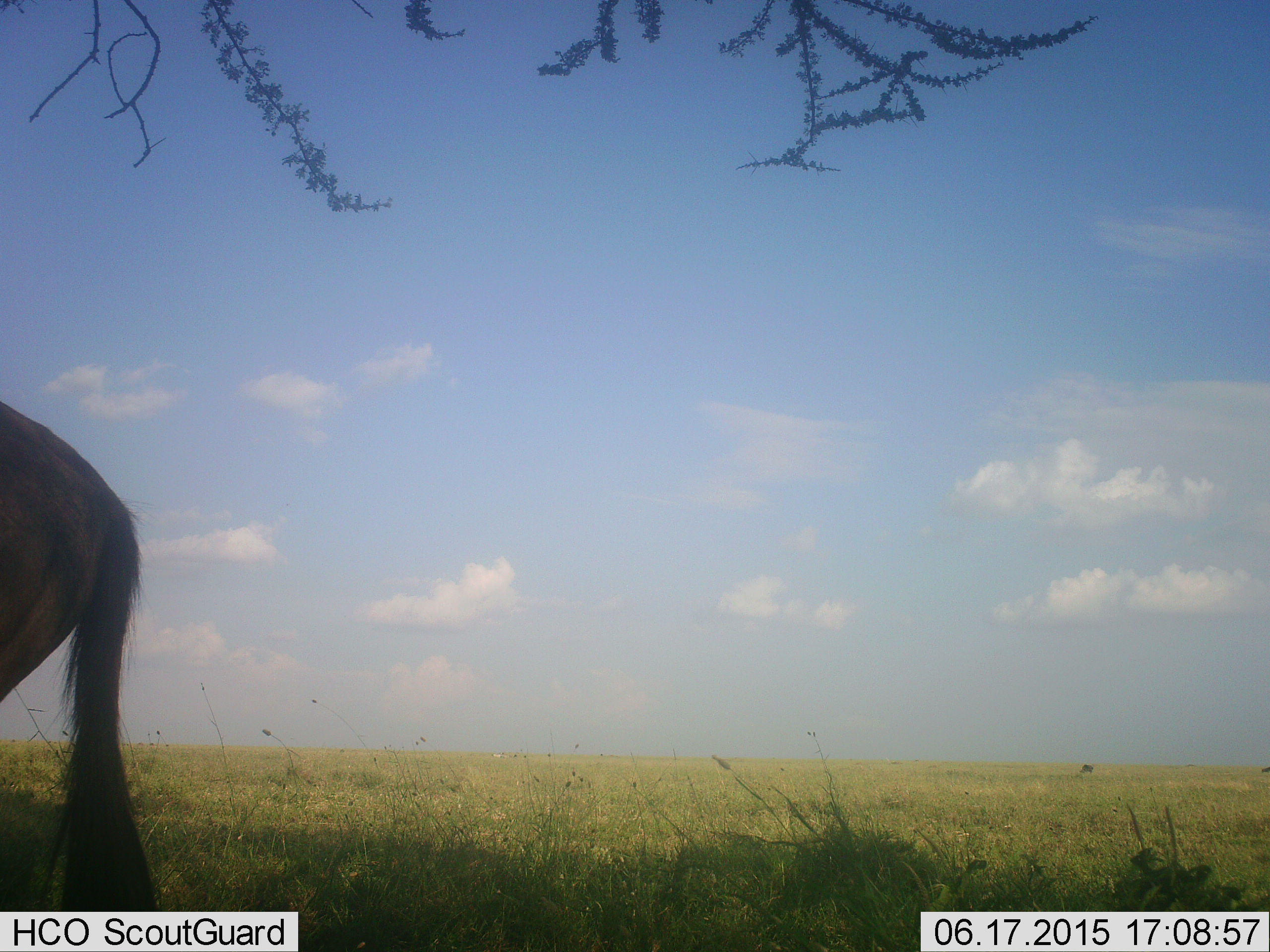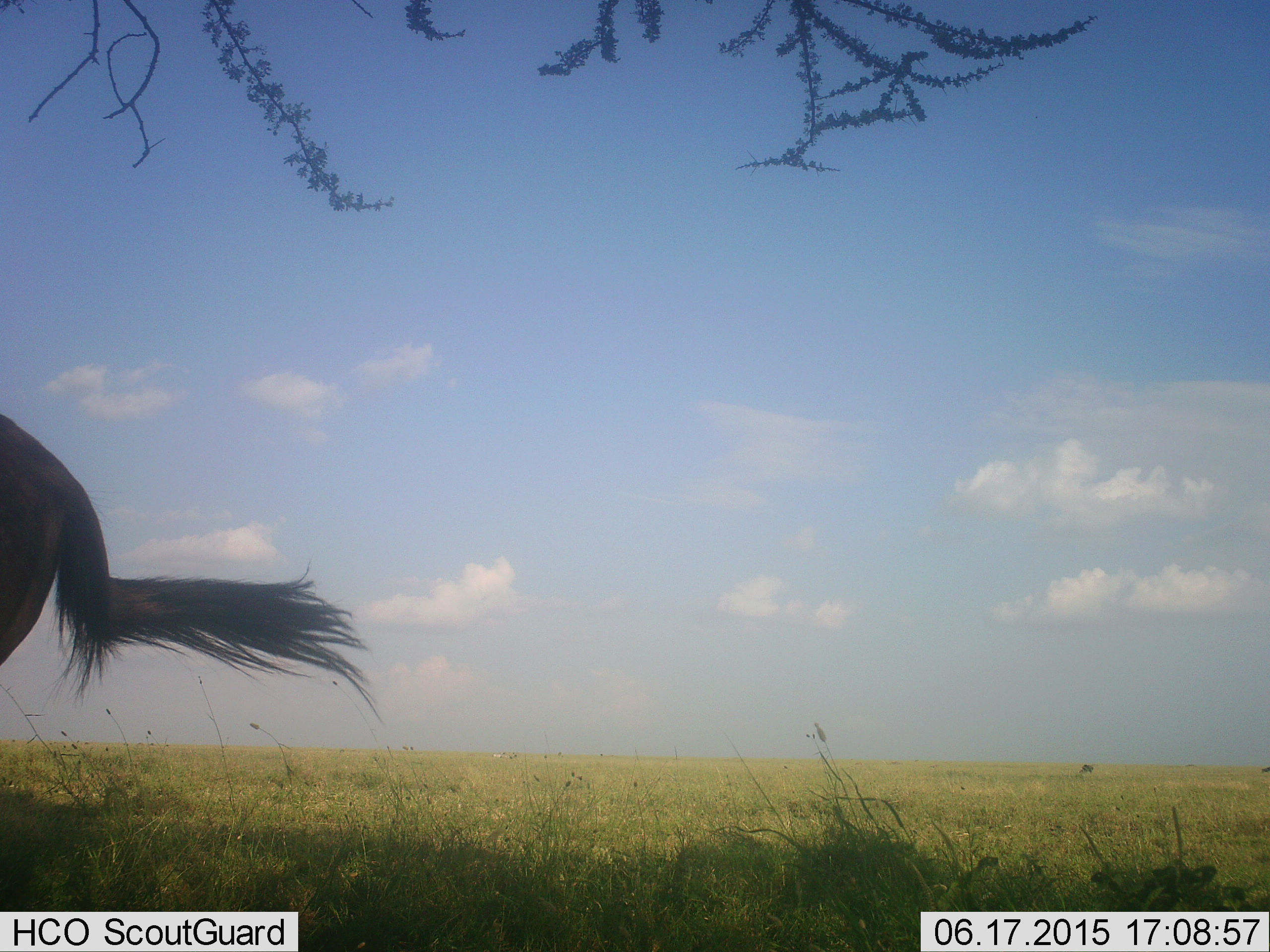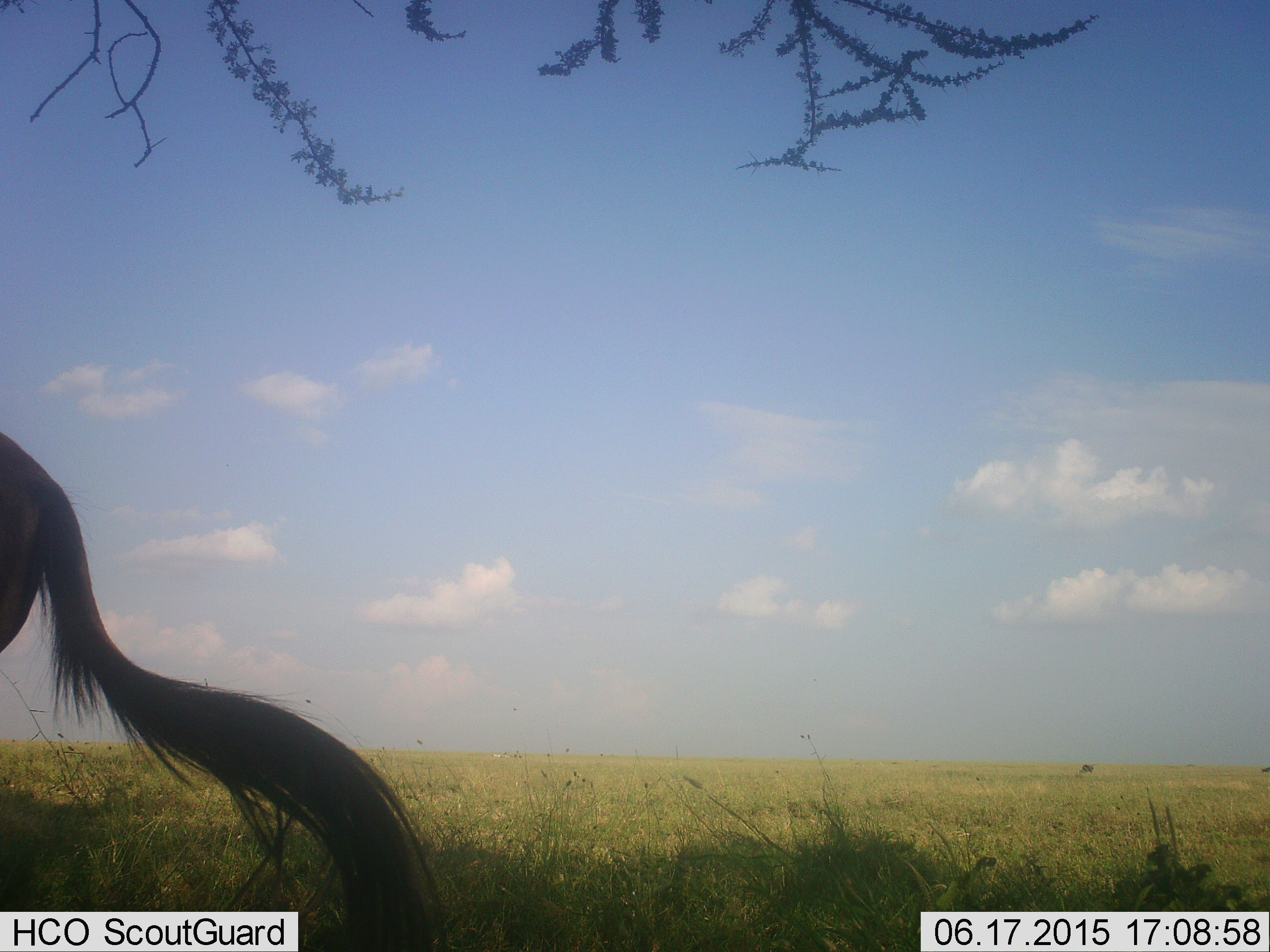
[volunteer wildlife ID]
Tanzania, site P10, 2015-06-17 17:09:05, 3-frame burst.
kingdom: Animalia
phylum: Chordata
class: Mammalia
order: Artiodactyla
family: Bovidae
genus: Connochaetes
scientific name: Connochaetes taurinus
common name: blue wildebeest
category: wildebeest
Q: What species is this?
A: Wildebeest (blue wildebeest) (Connochaetes taurinus).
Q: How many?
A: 1.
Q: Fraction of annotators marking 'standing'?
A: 60%.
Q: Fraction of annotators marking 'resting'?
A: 0%.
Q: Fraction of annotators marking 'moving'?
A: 40%.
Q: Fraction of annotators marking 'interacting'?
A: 0%.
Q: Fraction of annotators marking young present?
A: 0%.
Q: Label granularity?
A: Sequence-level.